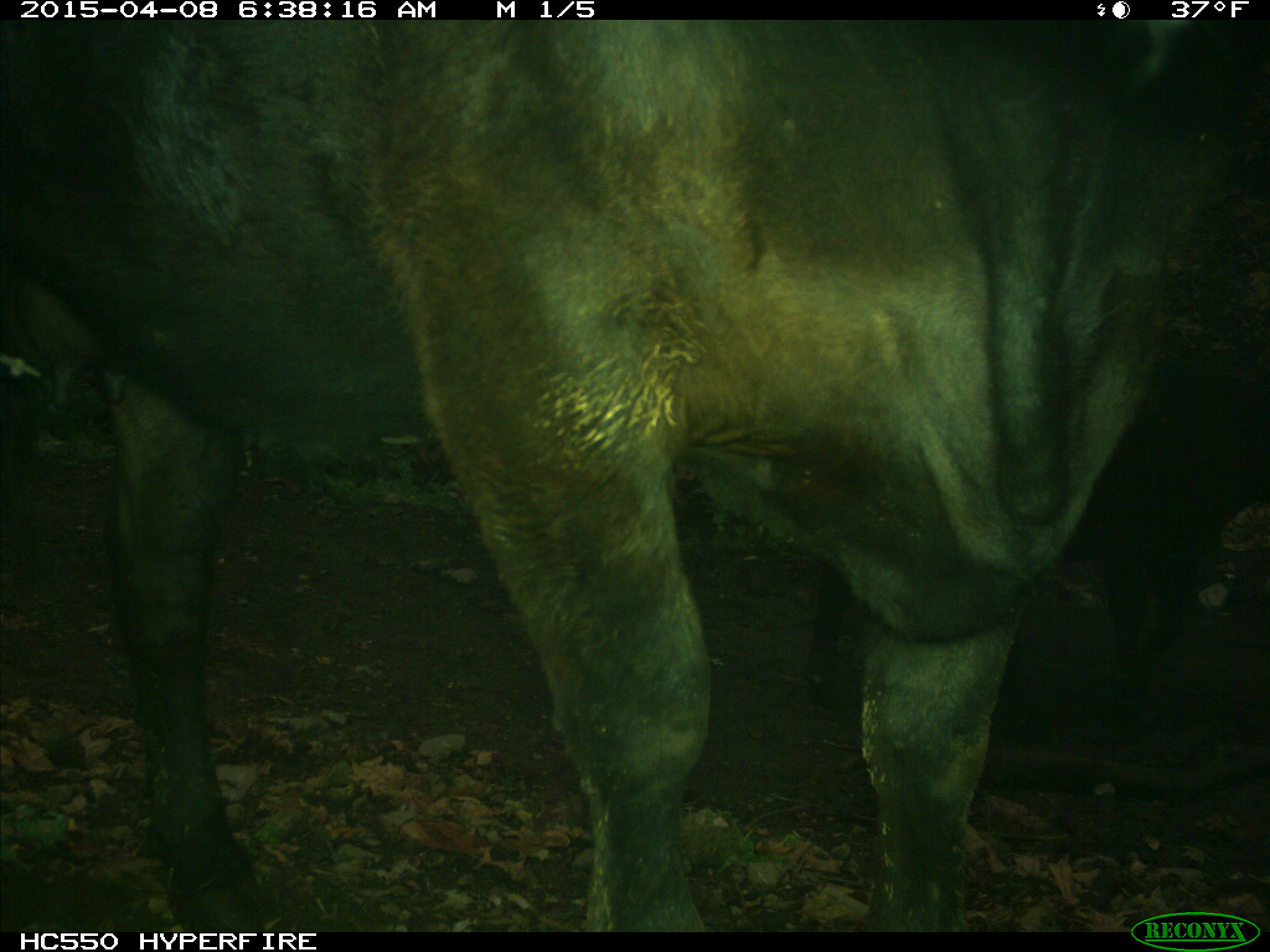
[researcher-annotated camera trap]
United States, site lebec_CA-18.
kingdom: Animalia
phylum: Chordata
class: Mammalia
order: Artiodactyla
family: Bovidae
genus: Bos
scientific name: Bos taurus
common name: domestic cow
Bos taurus (domestic cow).